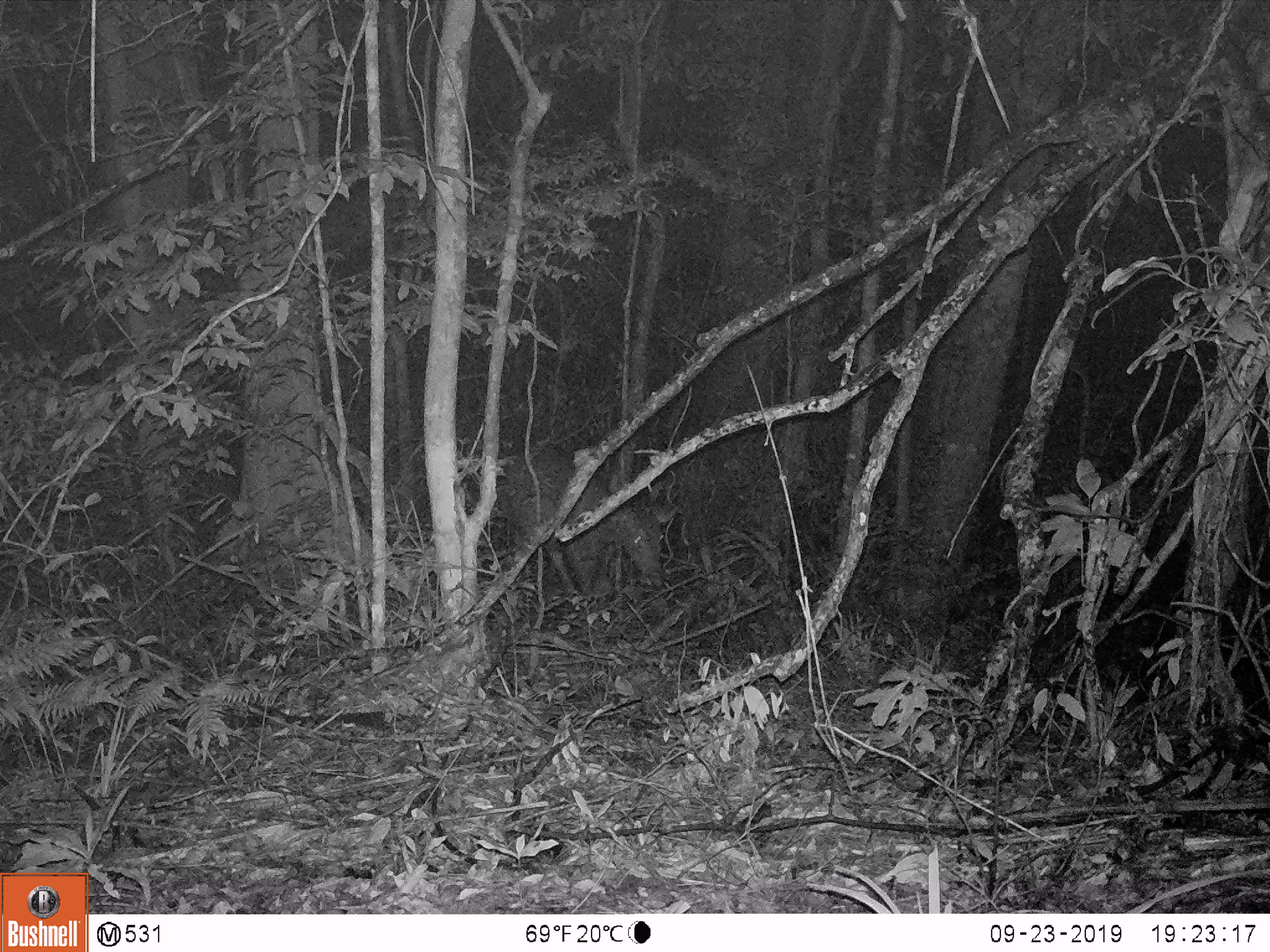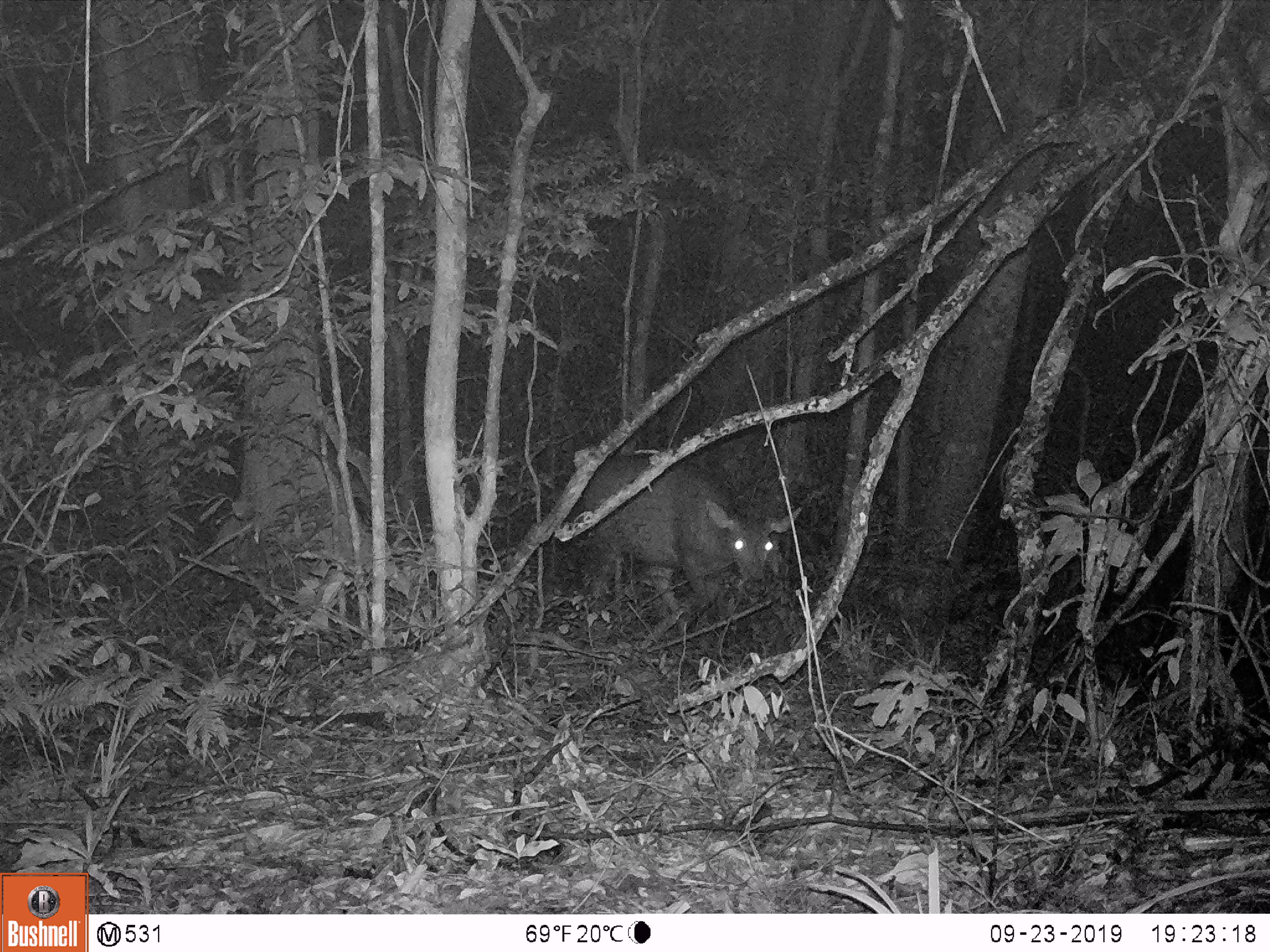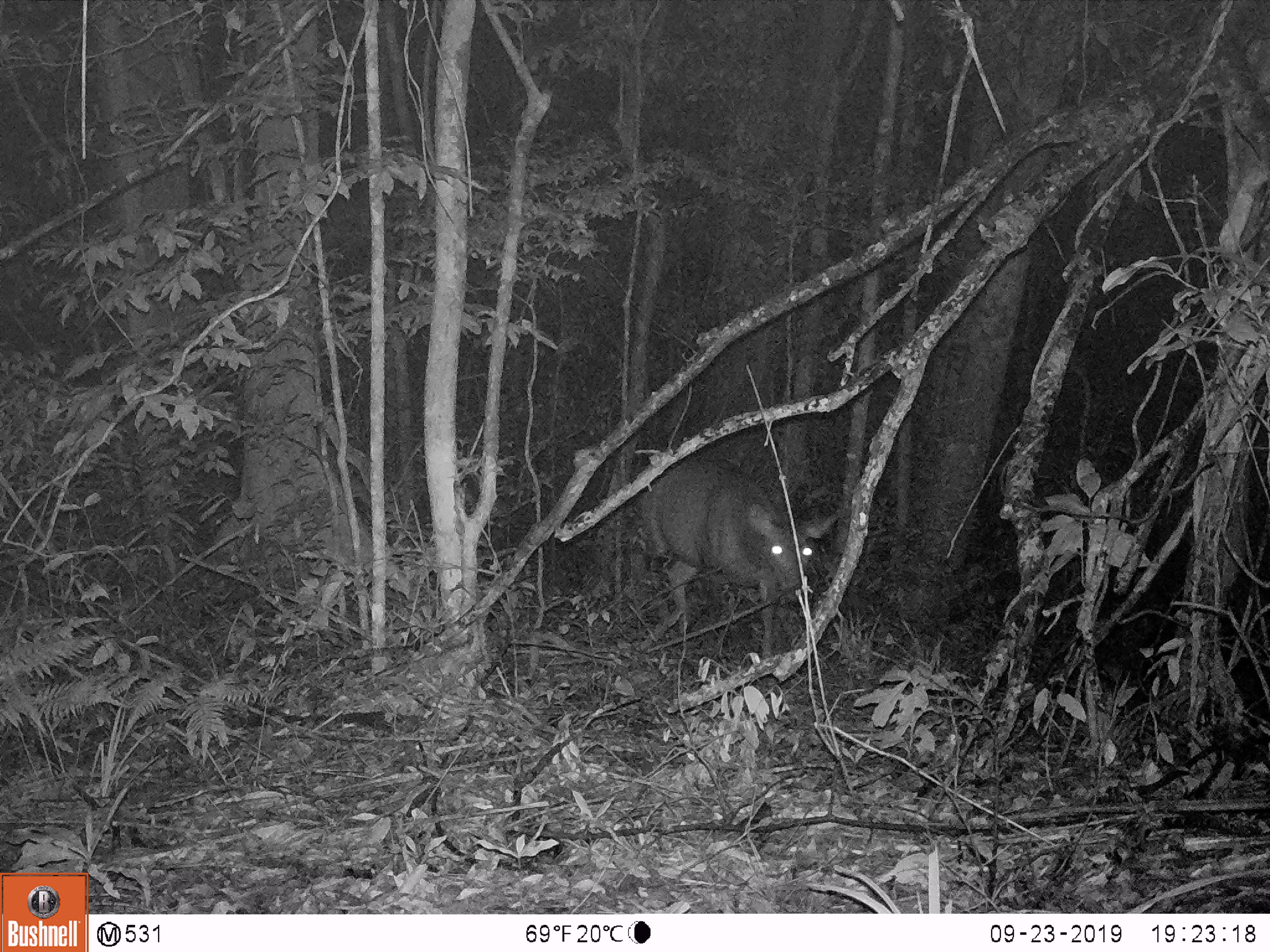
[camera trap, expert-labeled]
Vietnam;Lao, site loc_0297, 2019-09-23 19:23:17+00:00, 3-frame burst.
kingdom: Animalia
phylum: Chordata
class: Mammalia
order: Artiodactyla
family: Cervidae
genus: Rusa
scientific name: Rusa unicolor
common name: sambar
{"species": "sambar (Rusa unicolor)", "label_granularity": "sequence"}